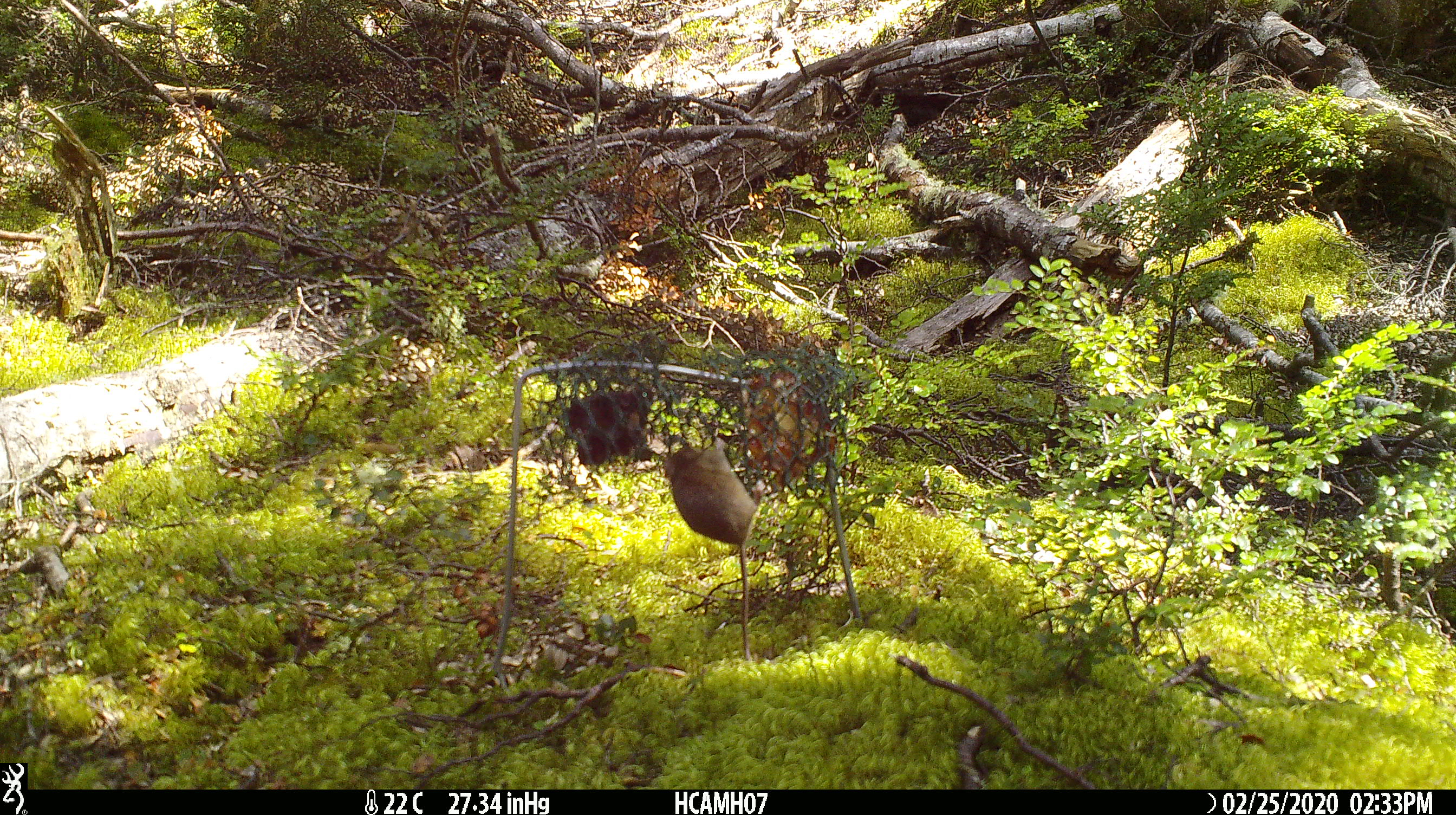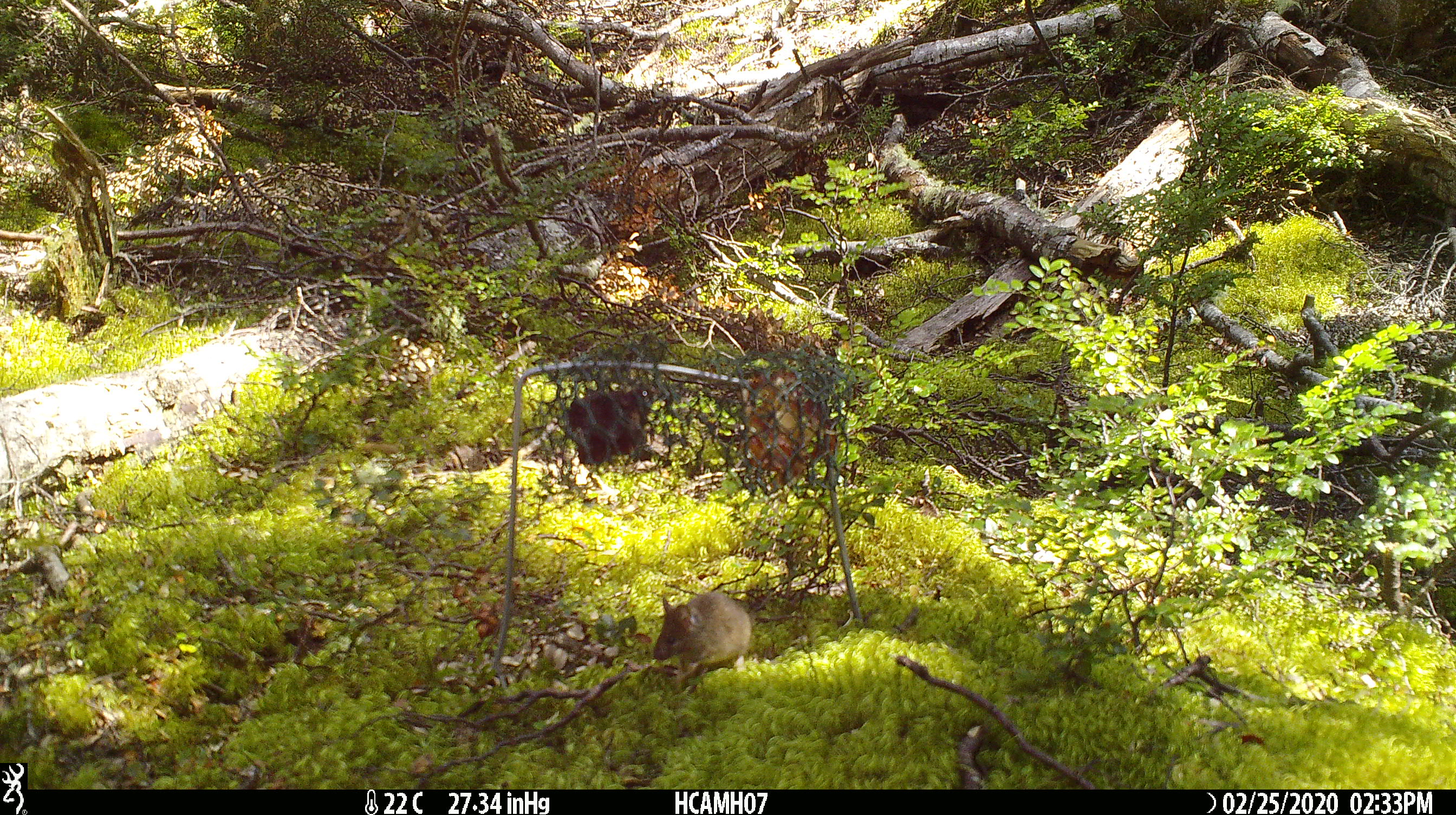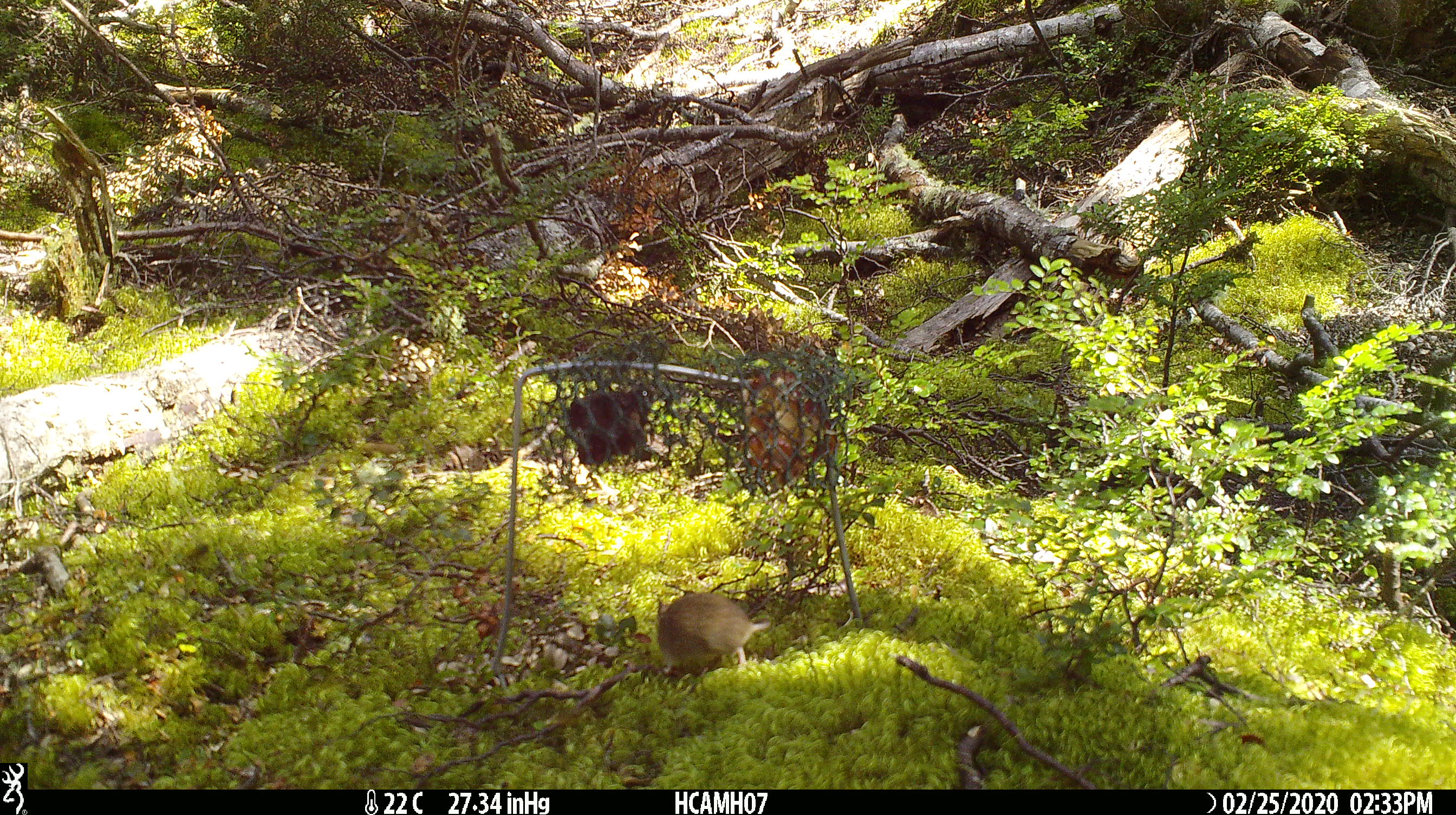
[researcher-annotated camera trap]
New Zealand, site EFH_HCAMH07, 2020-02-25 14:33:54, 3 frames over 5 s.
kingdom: Animalia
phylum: Chordata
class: Mammalia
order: Rodentia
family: Muridae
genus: Mus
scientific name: Mus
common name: mouse